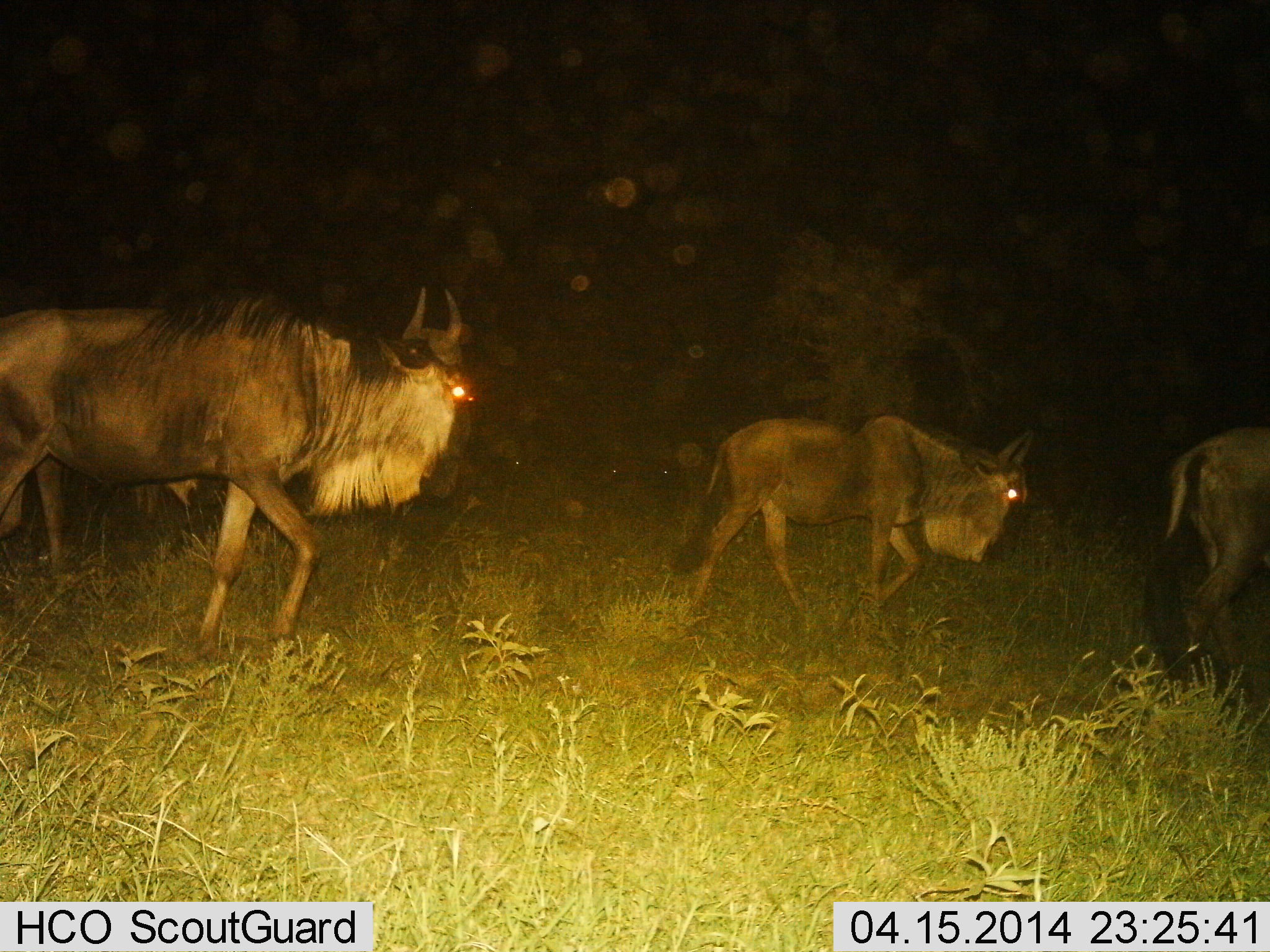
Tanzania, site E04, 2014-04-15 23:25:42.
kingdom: Animalia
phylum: Chordata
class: Mammalia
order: Artiodactyla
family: Bovidae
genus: Connochaetes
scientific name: Connochaetes taurinus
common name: blue wildebeest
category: wildebeest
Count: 3.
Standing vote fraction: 4%.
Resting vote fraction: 0%.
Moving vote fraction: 96%.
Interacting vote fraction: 0%.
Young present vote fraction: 11%.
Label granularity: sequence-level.